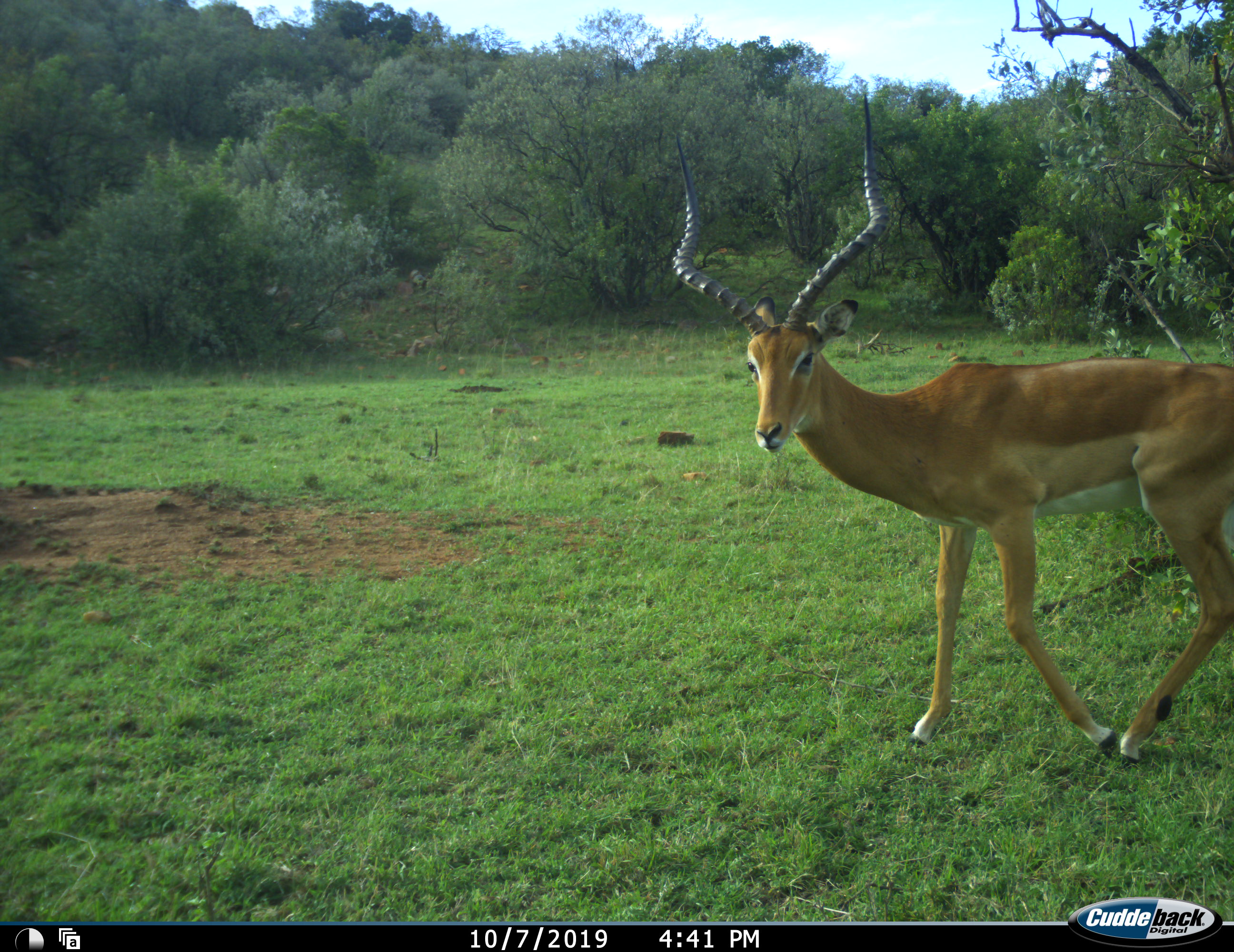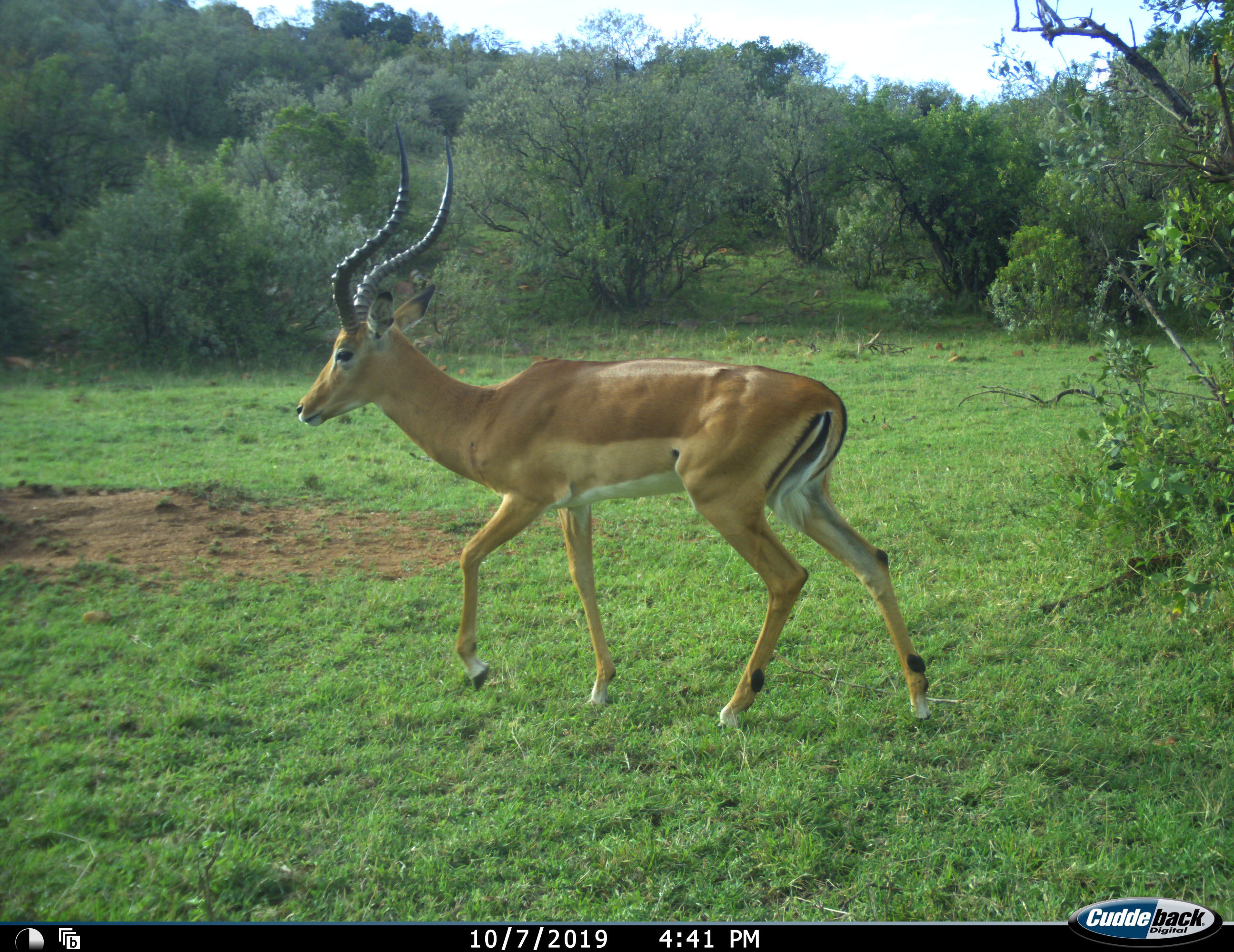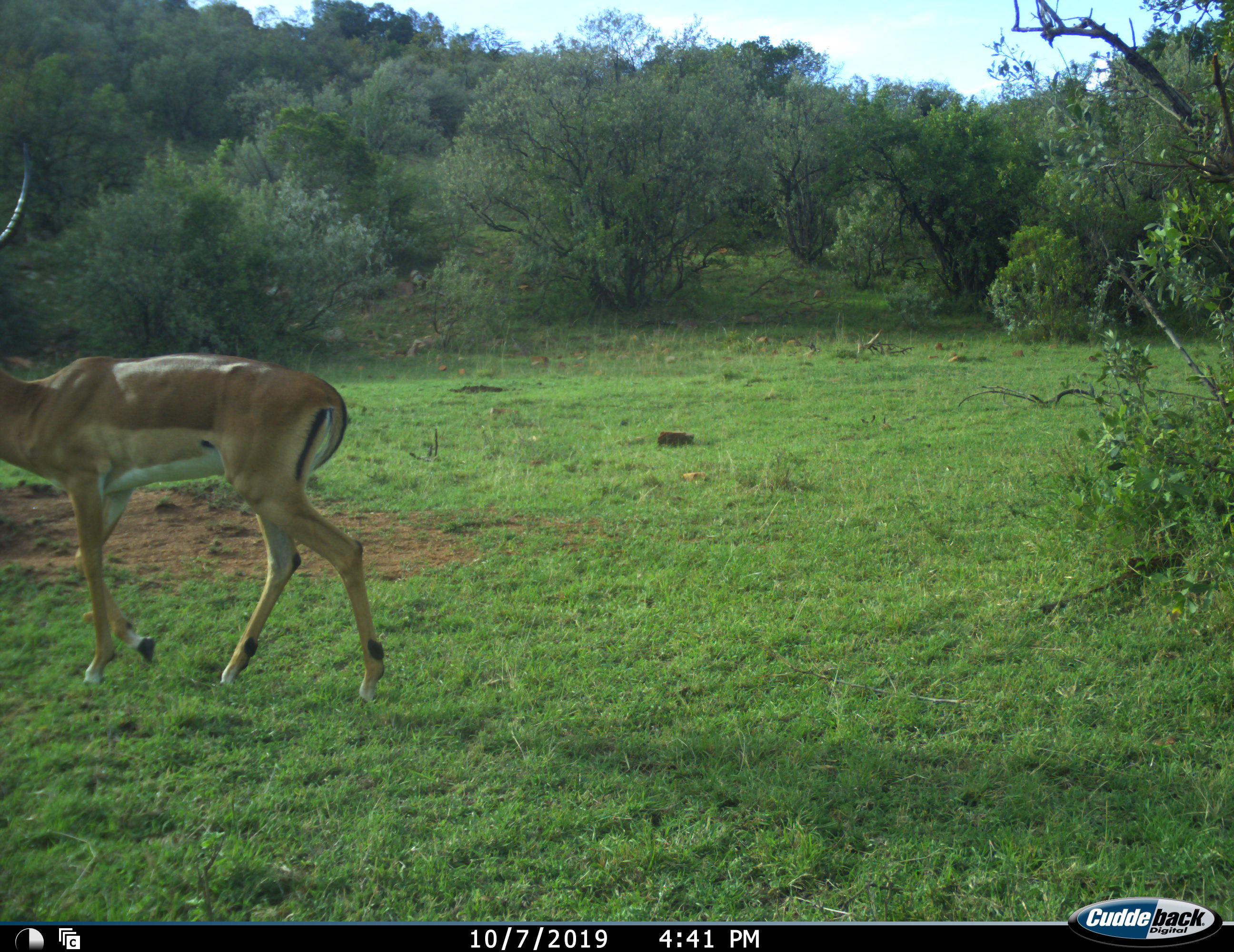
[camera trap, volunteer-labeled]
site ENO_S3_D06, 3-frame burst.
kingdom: Animalia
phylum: Chordata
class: Mammalia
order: Artiodactyla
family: Bovidae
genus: Aepyceros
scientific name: Aepyceros melampus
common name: impala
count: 1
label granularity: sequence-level